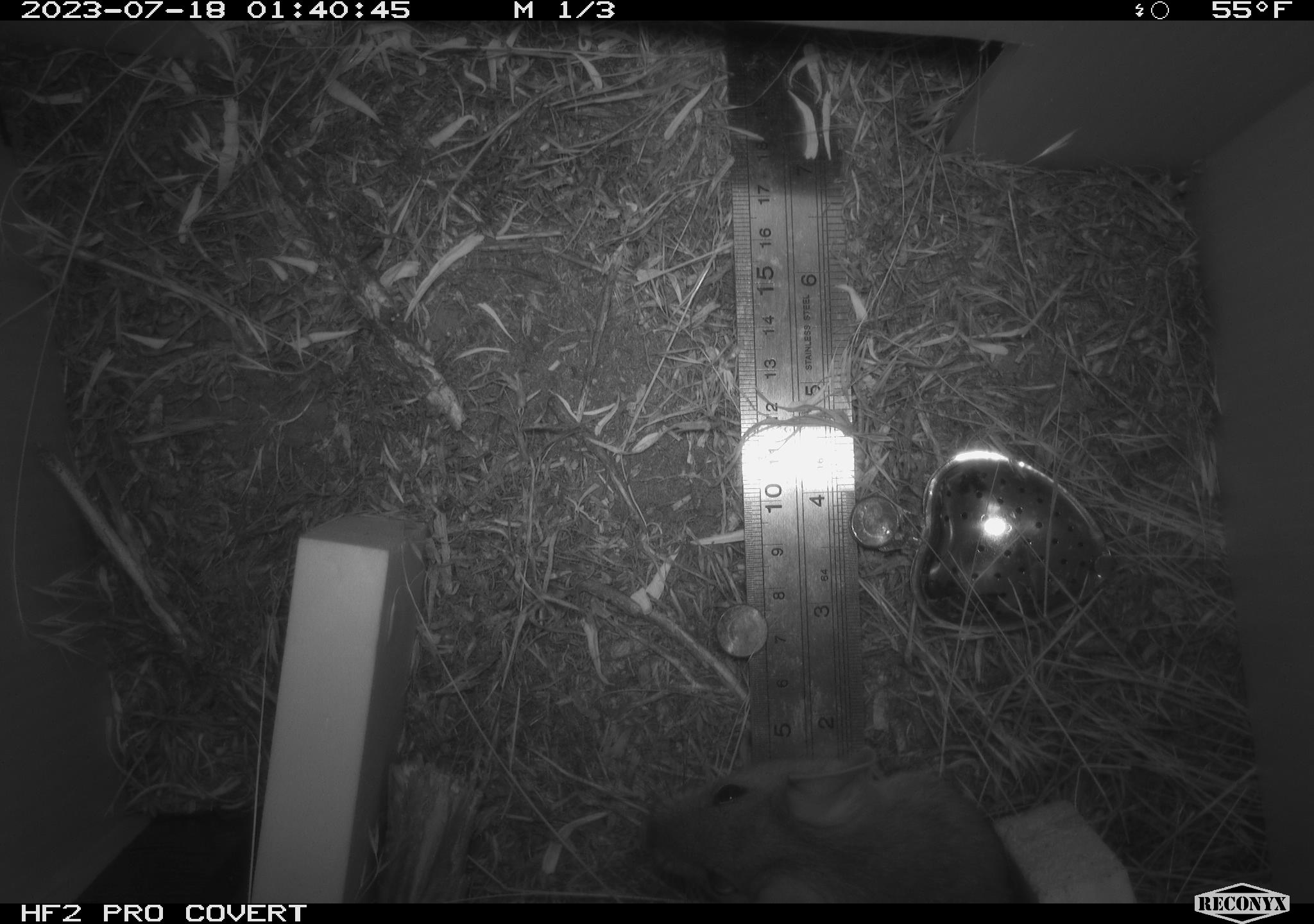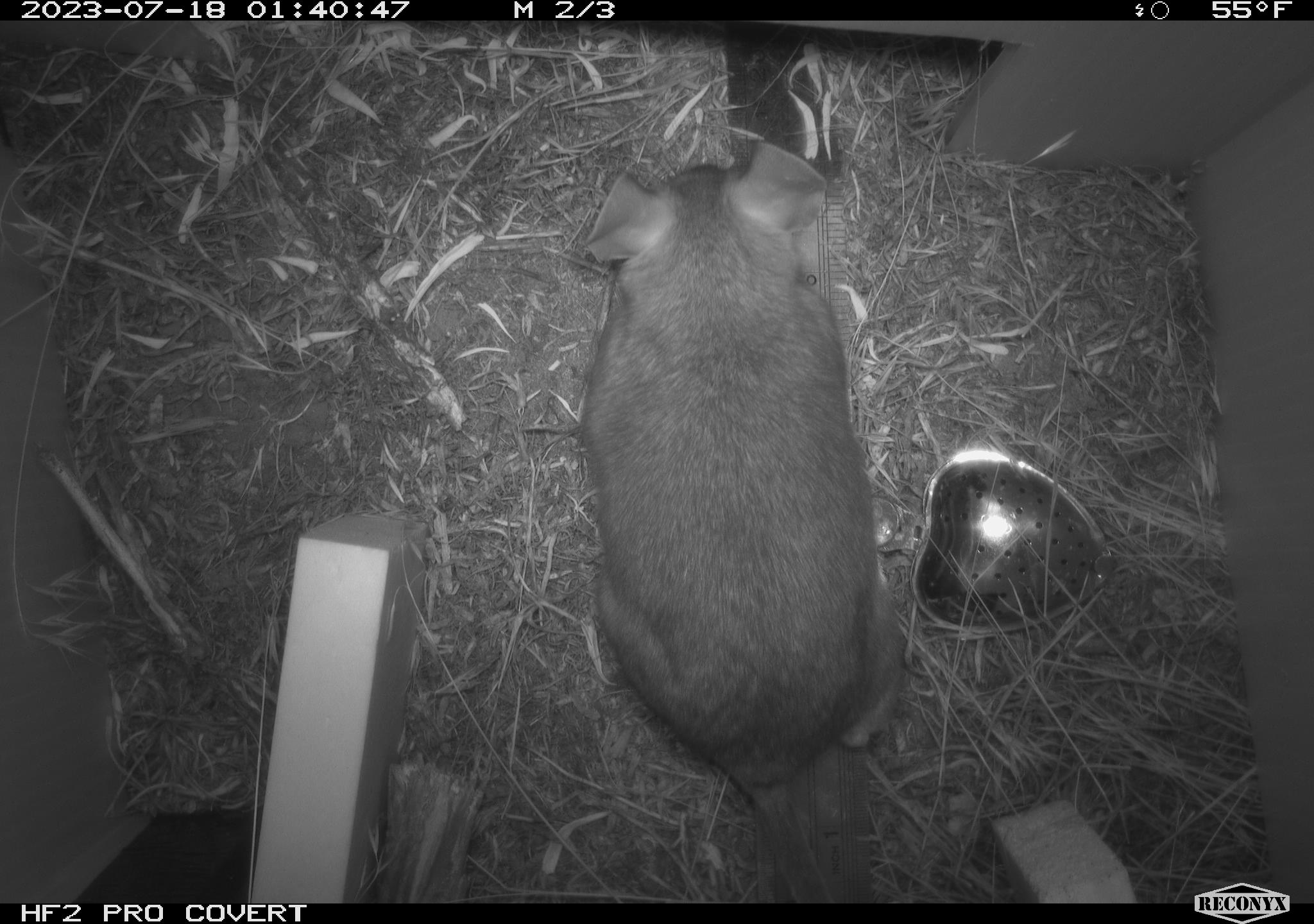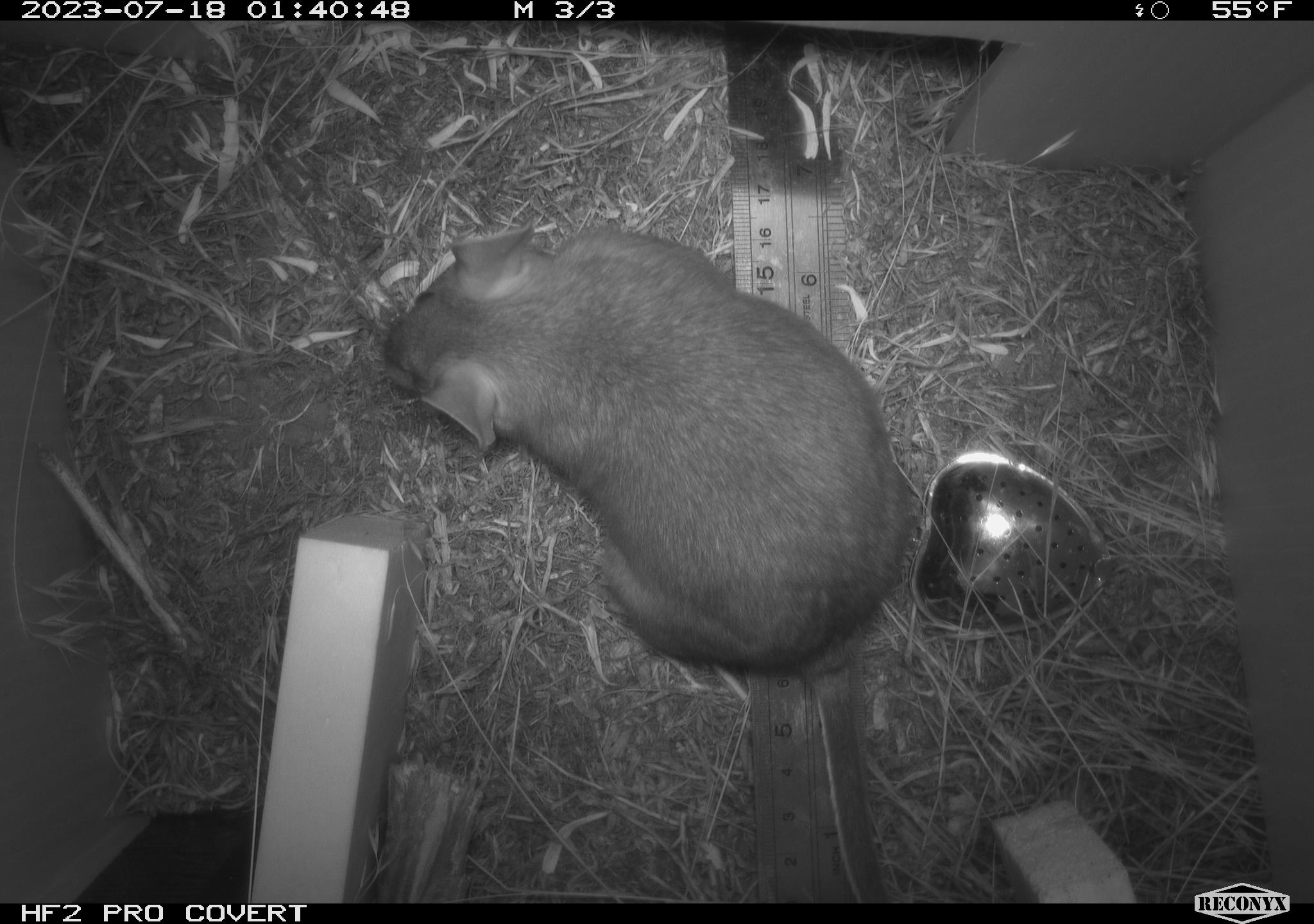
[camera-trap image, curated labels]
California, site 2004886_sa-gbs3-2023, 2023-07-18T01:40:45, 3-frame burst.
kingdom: Animalia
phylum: Chordata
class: Mammalia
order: Rodentia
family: Cricetidae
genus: Neotoma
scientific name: Neotoma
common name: pack rat or woodrat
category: neotoma species